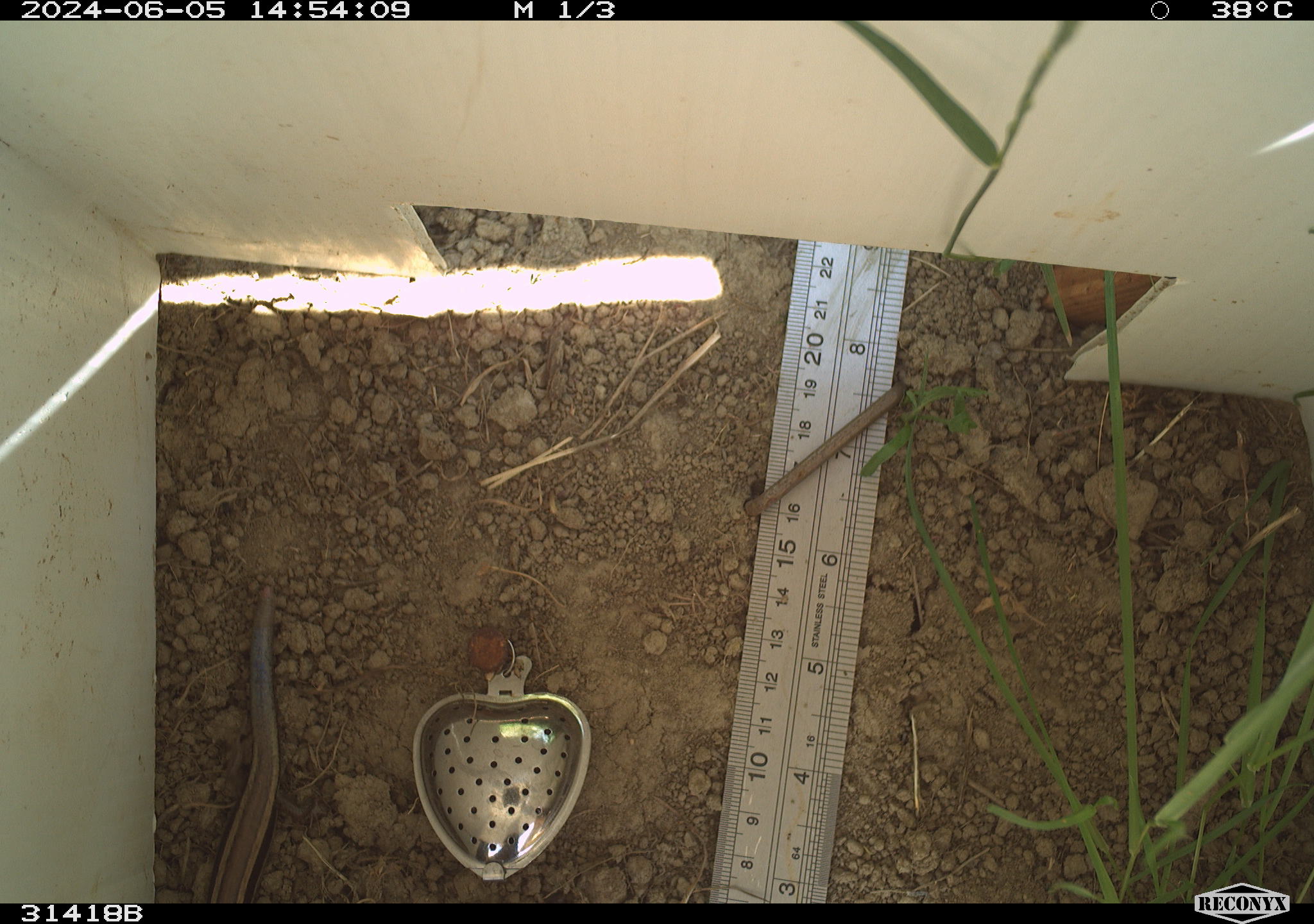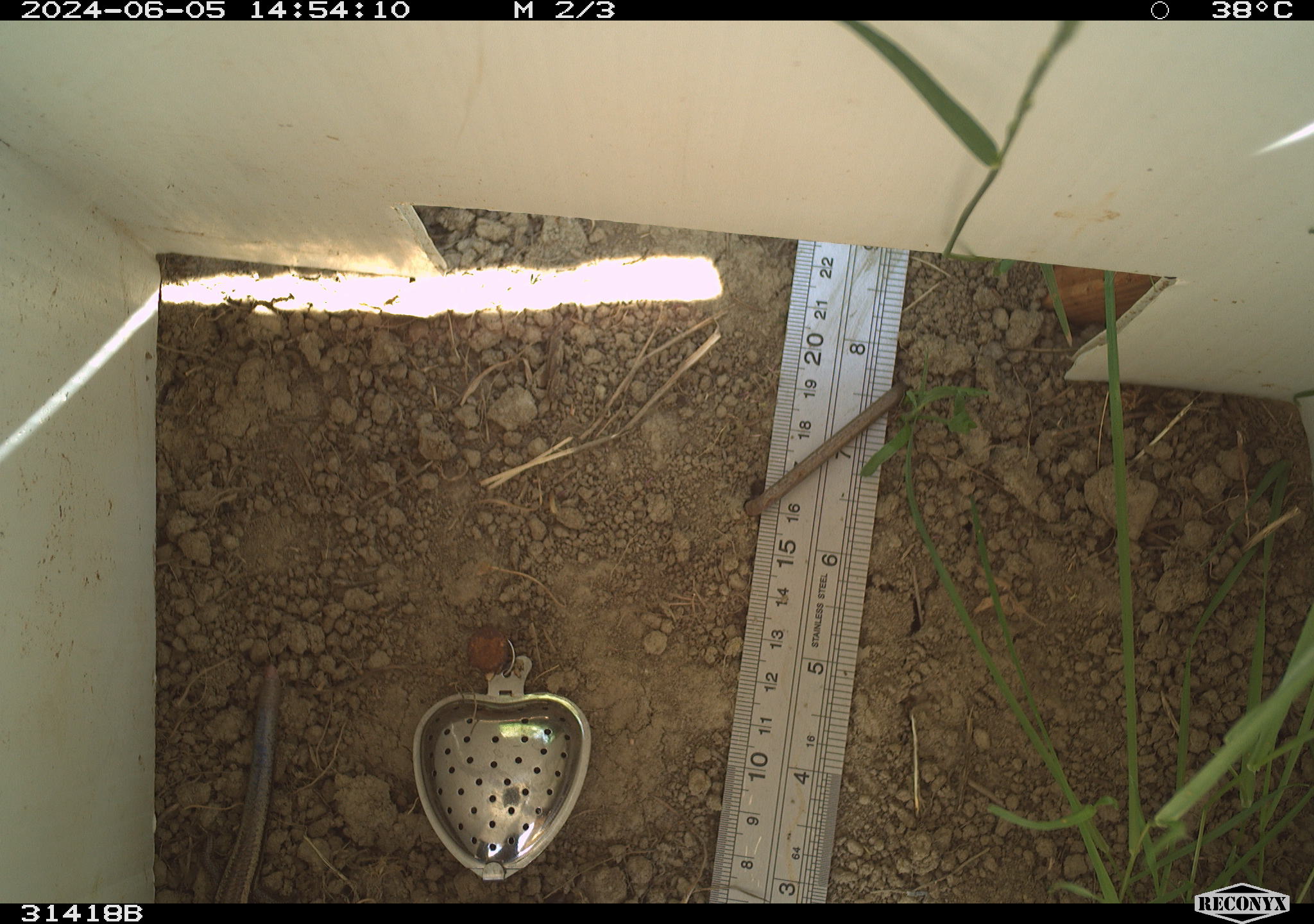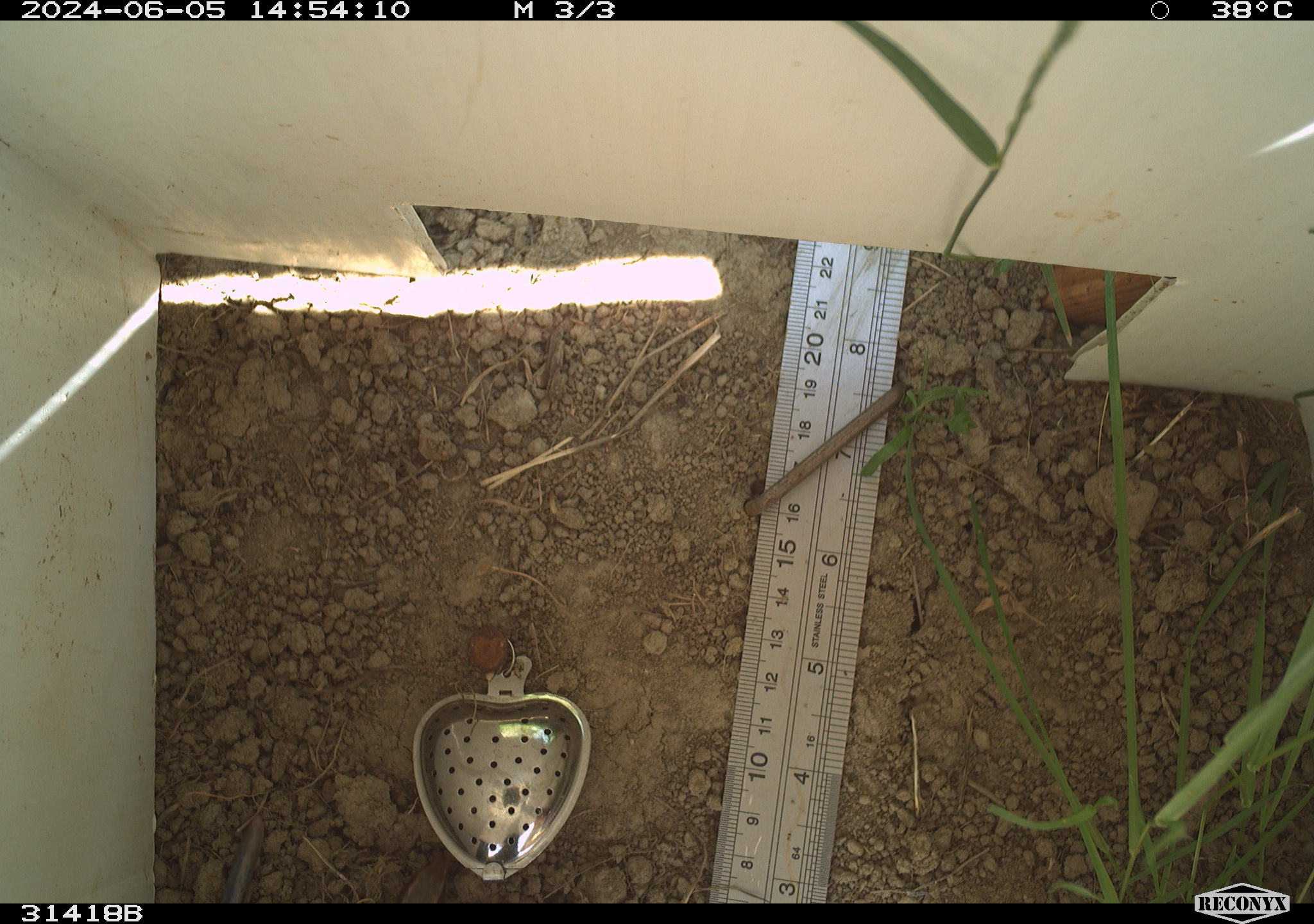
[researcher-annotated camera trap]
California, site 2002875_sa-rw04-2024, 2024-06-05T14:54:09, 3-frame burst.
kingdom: Animalia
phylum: Chordata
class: Reptilia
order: Squamata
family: Scincidae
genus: Plestiodon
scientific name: Plestiodon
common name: blue-tailed skinks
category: plestiodon species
Plestiodon species (blue-tailed skinks) (Plestiodon).